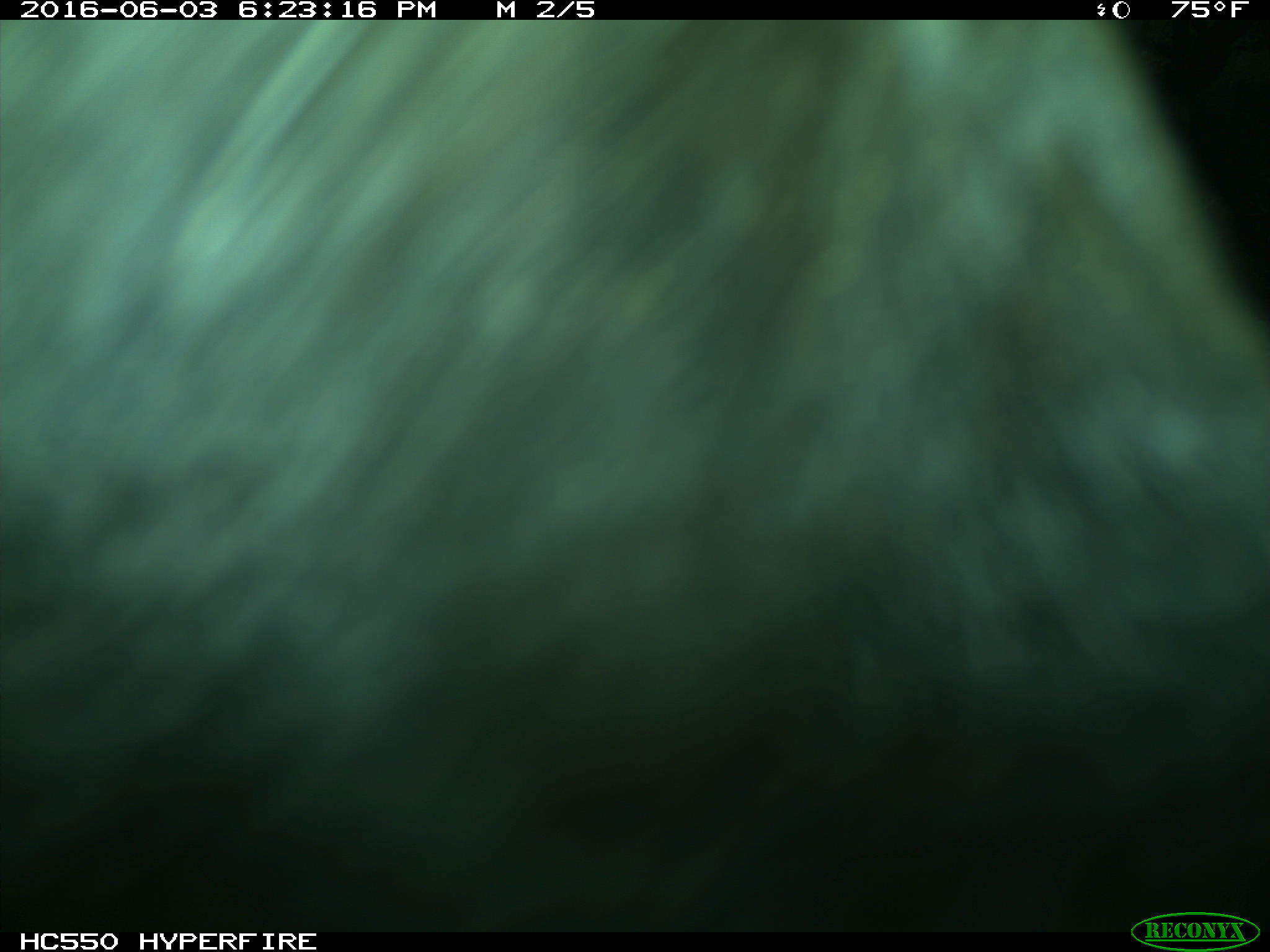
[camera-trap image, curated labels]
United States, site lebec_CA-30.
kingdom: Animalia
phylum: Chordata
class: Mammalia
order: Artiodactyla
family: Bovidae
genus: Bos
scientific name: Bos taurus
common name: domestic cow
Bos taurus (domestic cow).